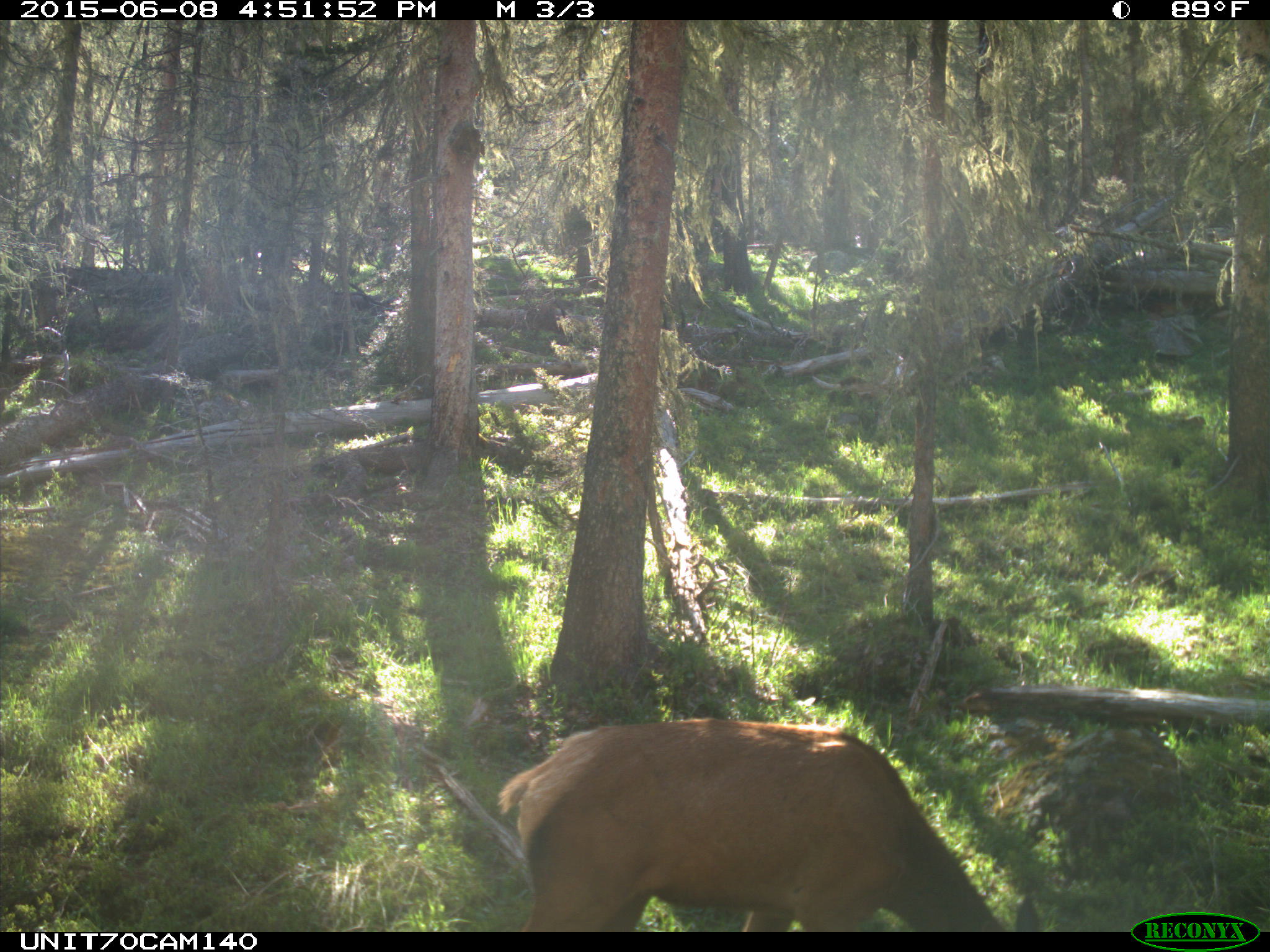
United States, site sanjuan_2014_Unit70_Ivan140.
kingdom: Animalia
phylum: Chordata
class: Mammalia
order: Artiodactyla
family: Cervidae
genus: Cervus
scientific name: Cervus elaphus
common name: red deer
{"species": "Cervus elaphus (red deer)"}